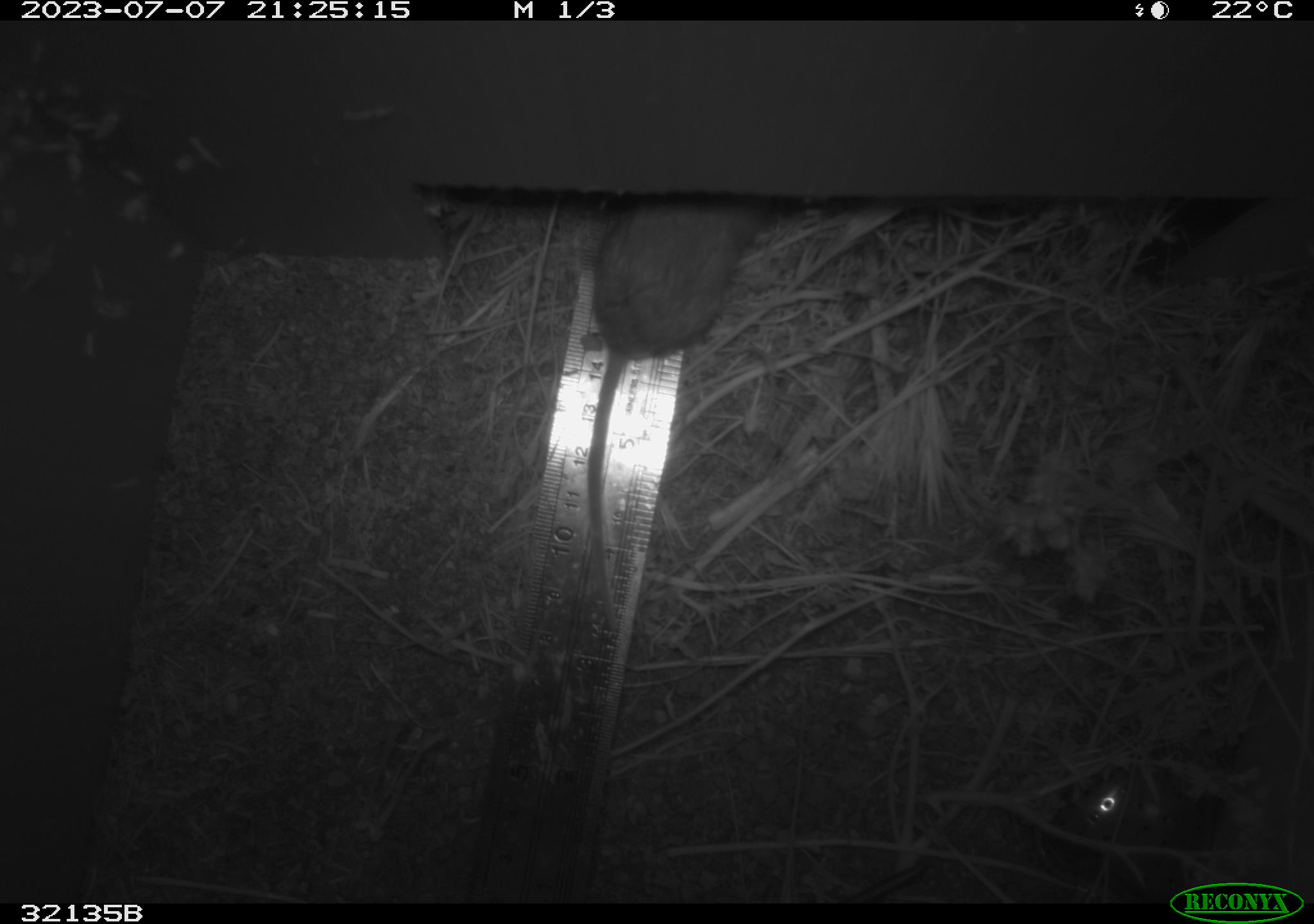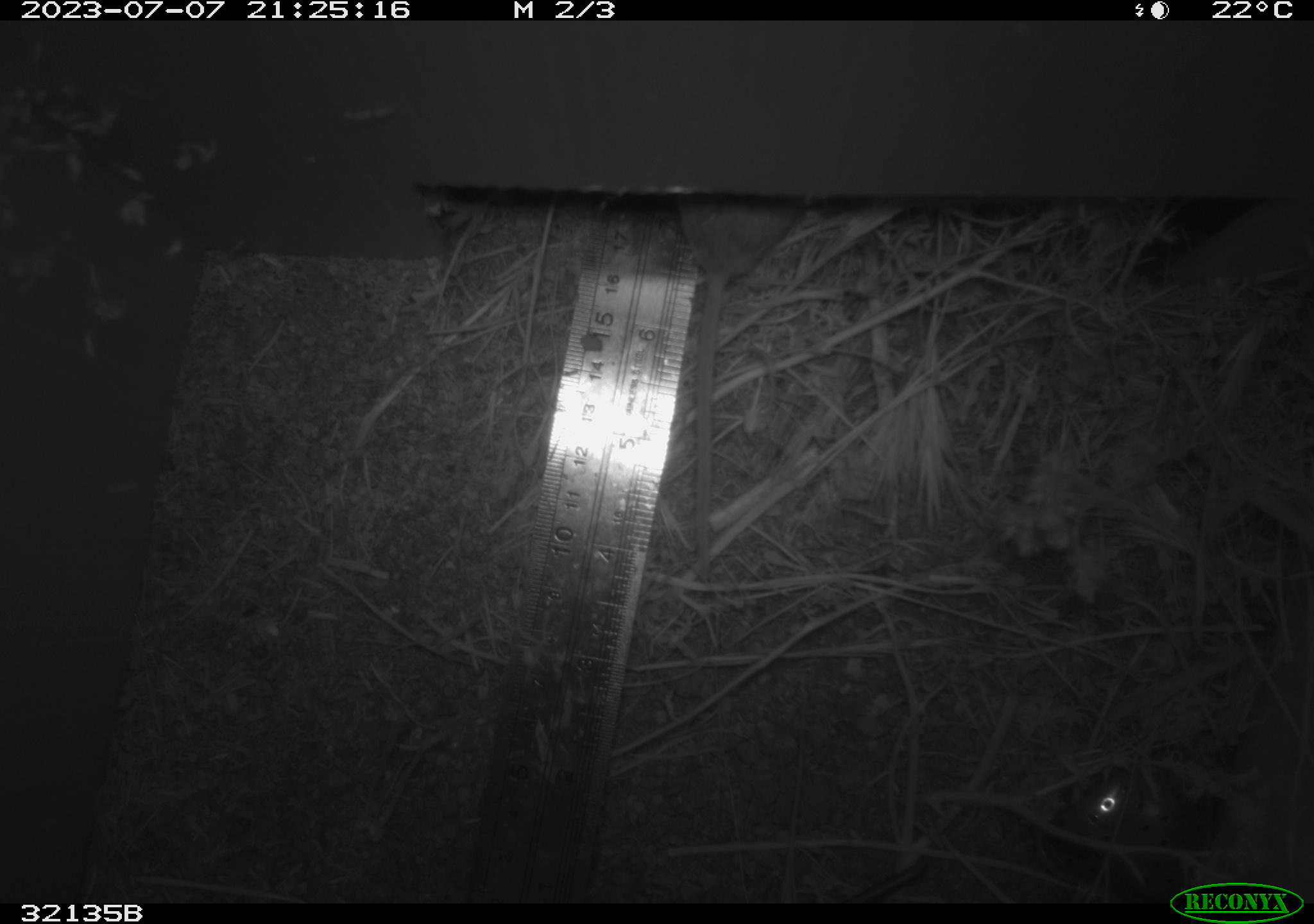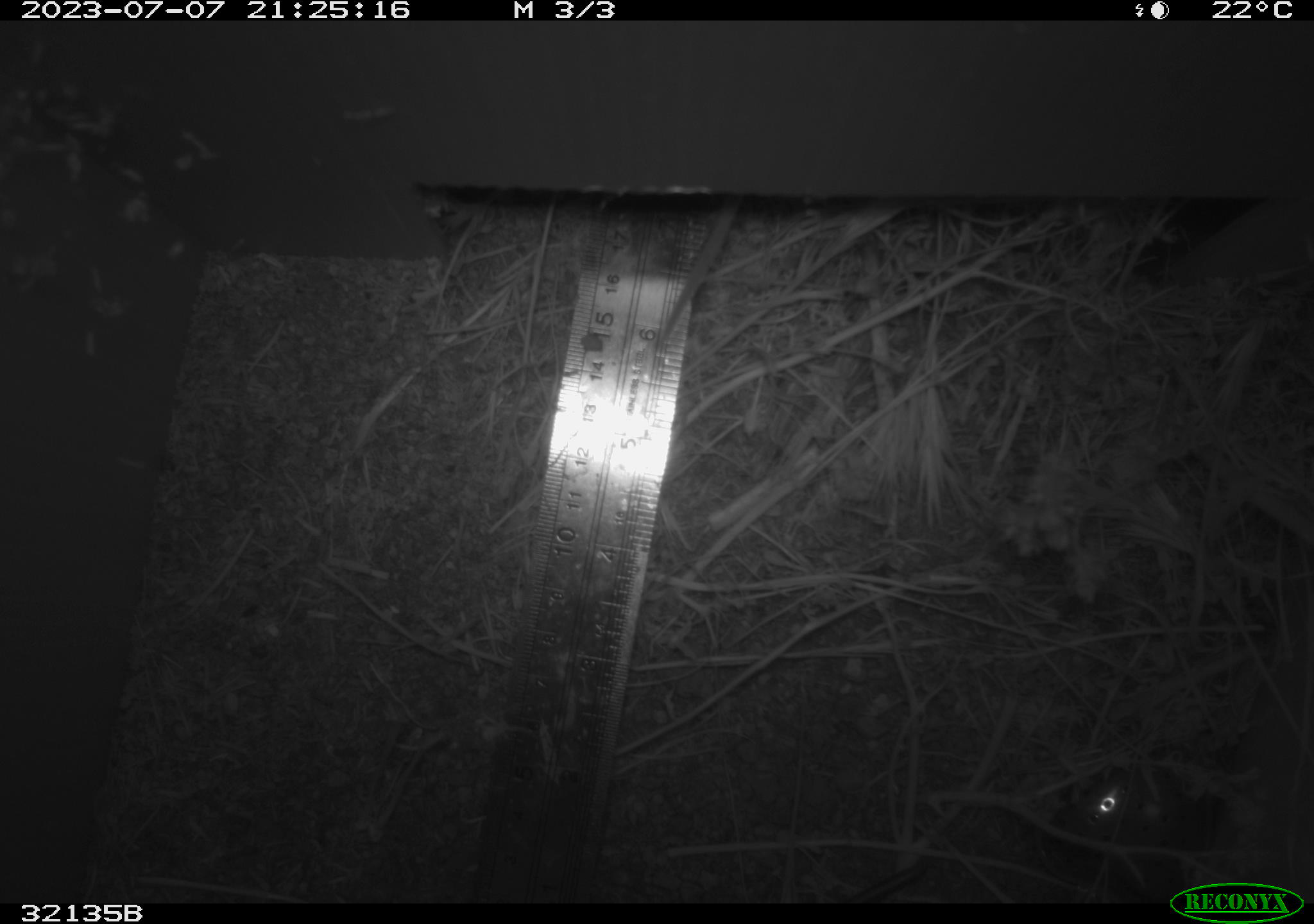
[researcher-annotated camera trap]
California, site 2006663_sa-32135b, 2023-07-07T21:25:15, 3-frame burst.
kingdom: Animalia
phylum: Chordata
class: Mammalia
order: Rodentia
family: Cricetidae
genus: Peromyscus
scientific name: Peromyscus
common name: deer mice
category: peromyscus species